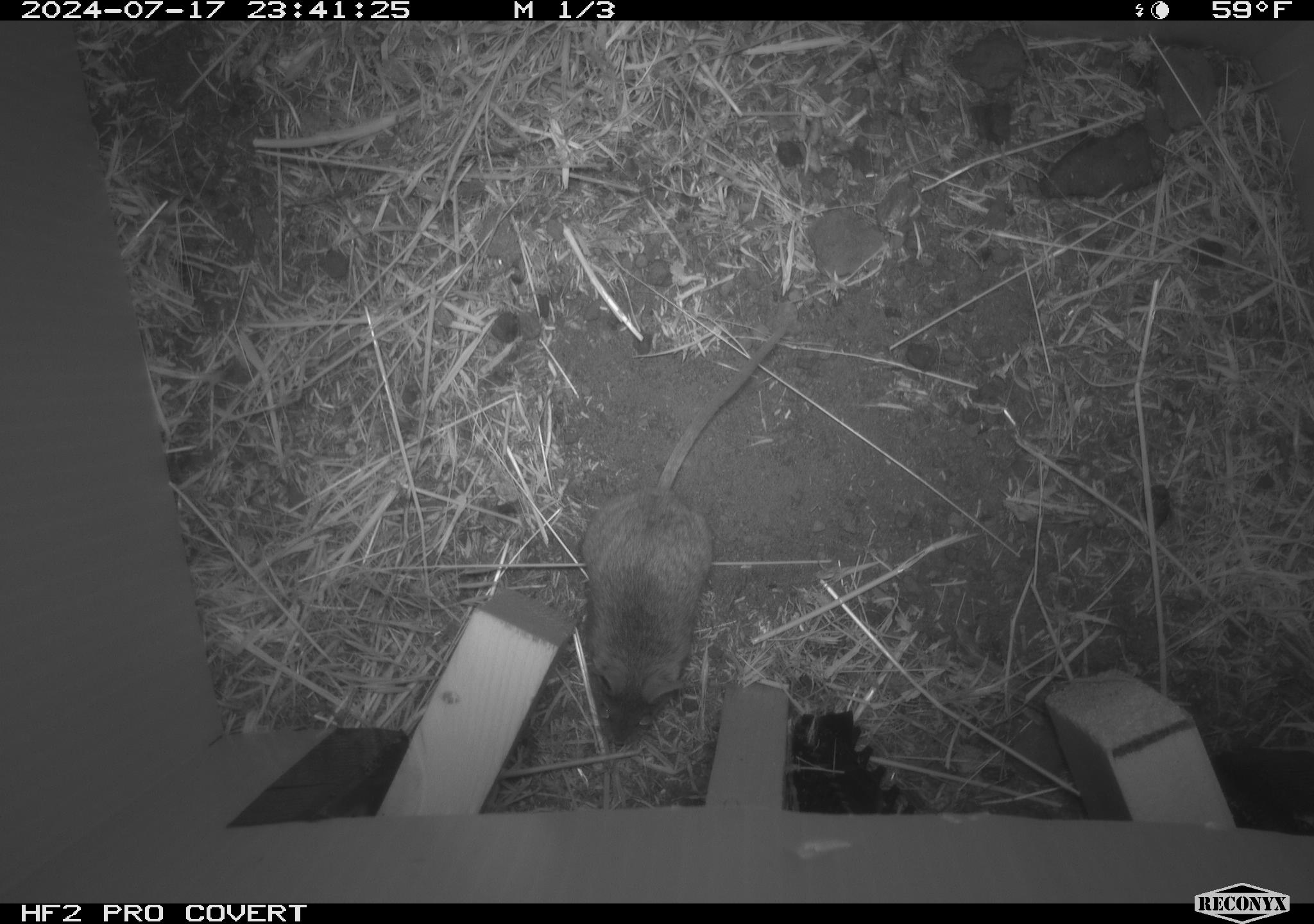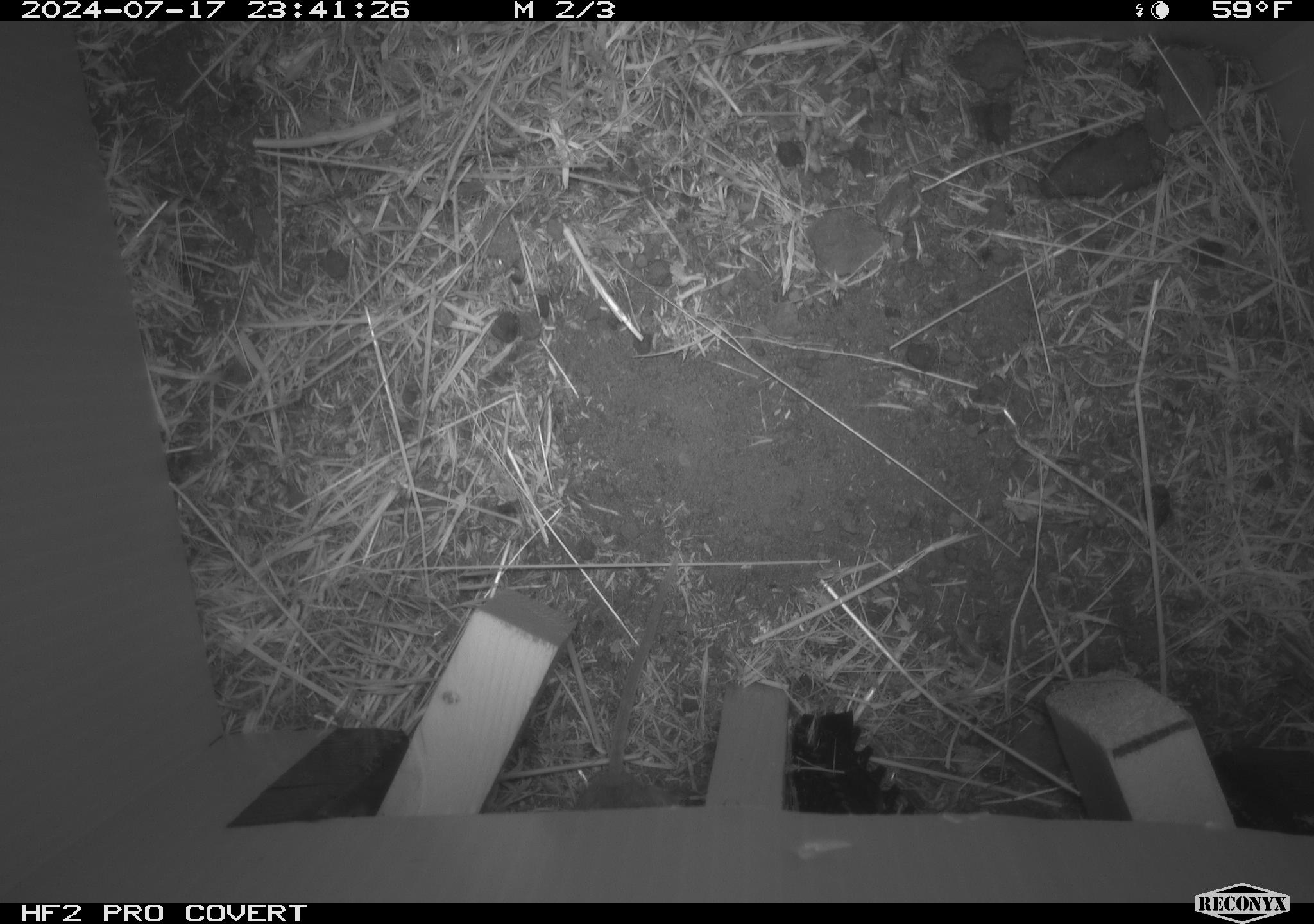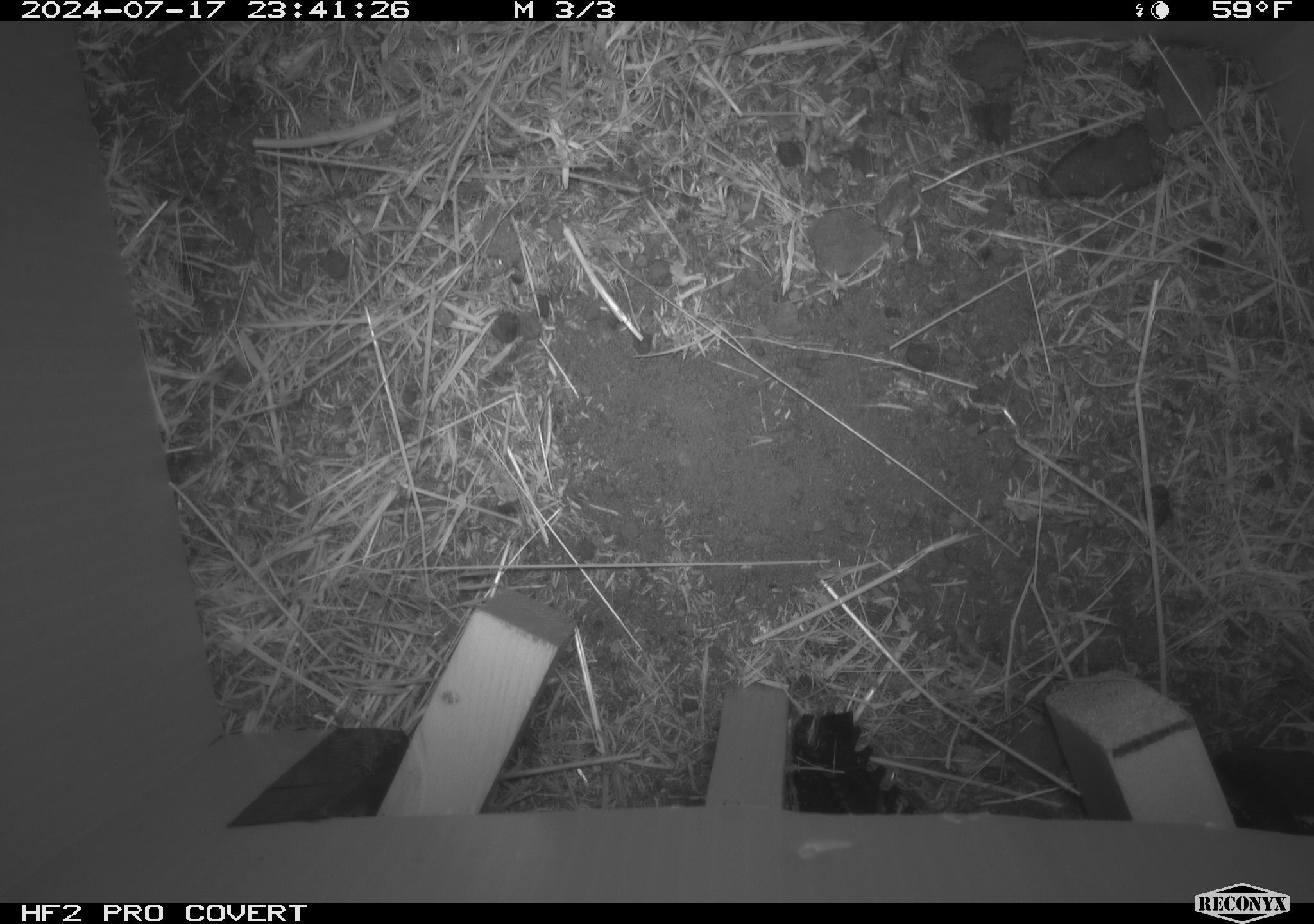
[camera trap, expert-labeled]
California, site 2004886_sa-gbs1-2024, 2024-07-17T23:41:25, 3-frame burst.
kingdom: Animalia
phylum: Chordata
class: Mammalia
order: Rodentia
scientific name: Rodentia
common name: mouse species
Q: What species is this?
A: Mouse species (Rodentia).